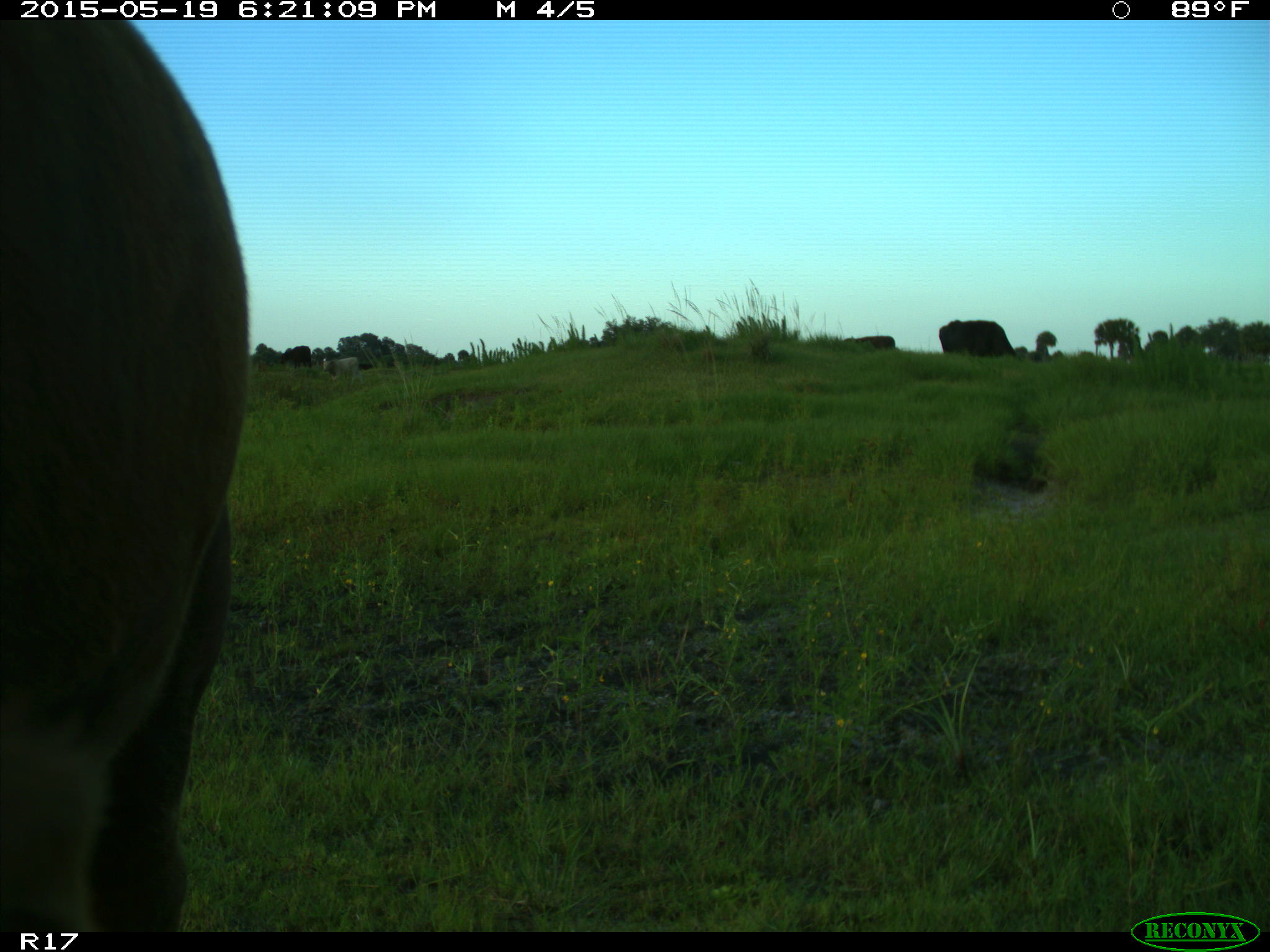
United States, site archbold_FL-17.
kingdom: Animalia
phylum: Chordata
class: Mammalia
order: Artiodactyla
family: Bovidae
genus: Bos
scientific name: Bos taurus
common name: domestic cow